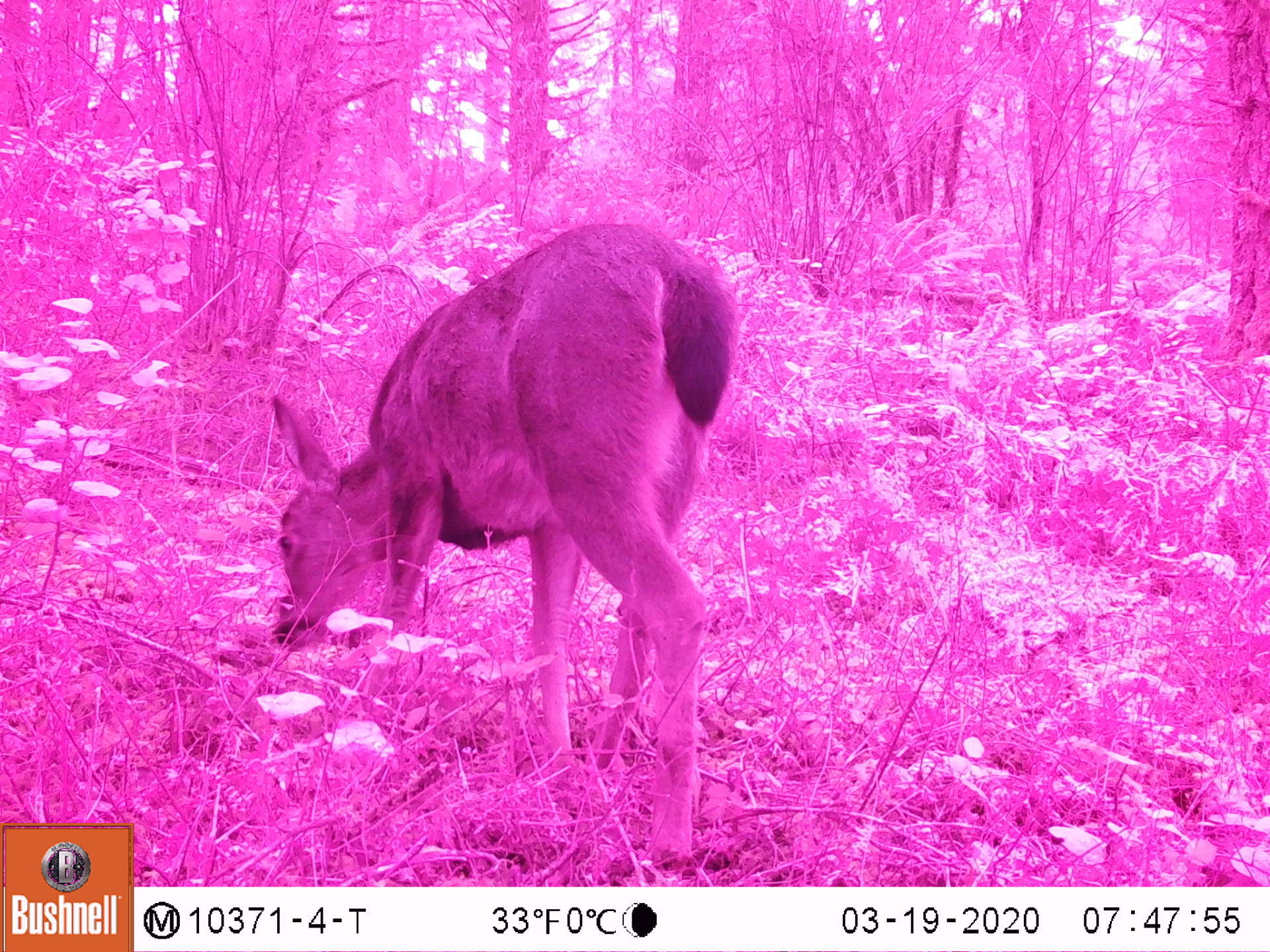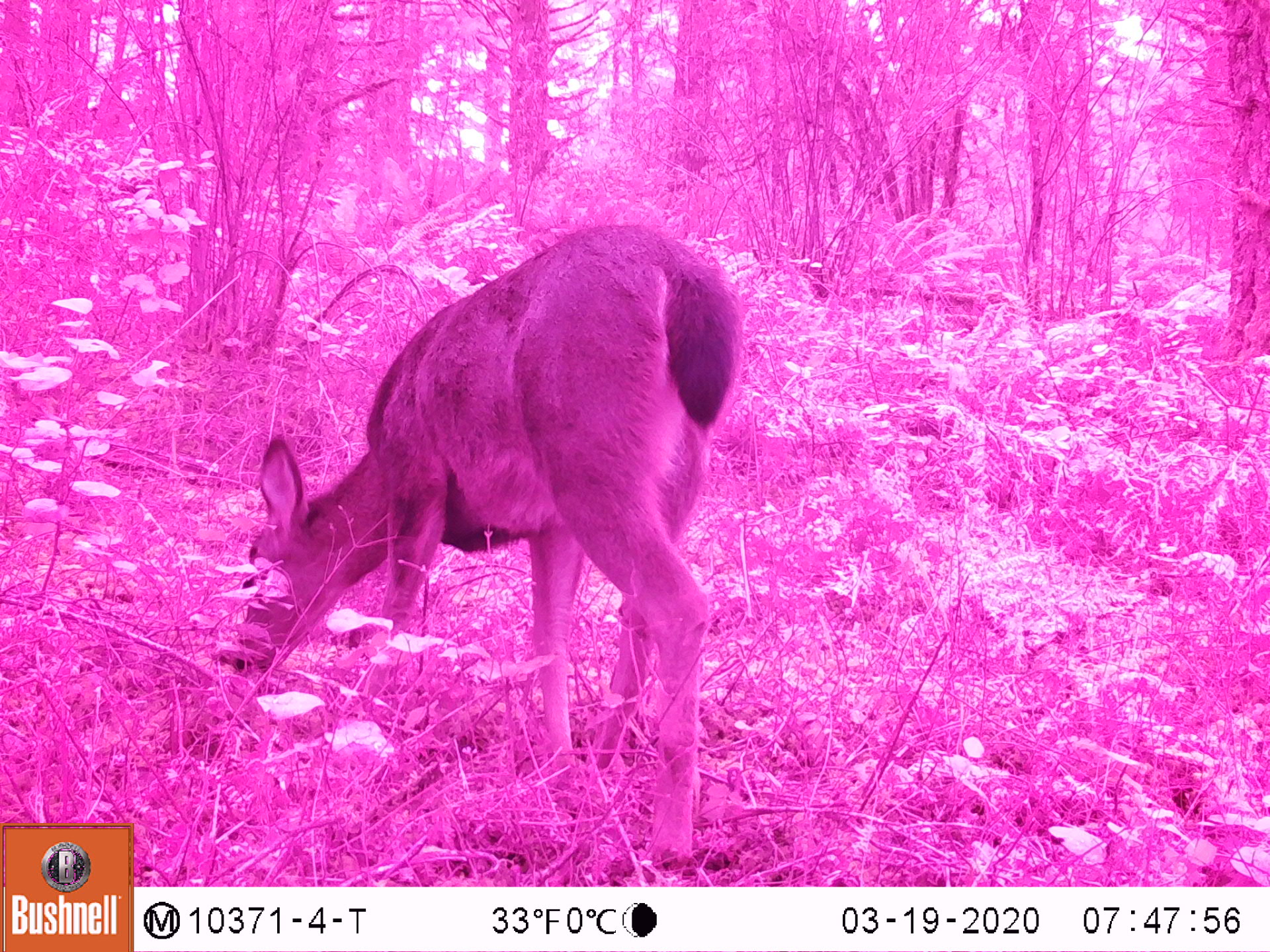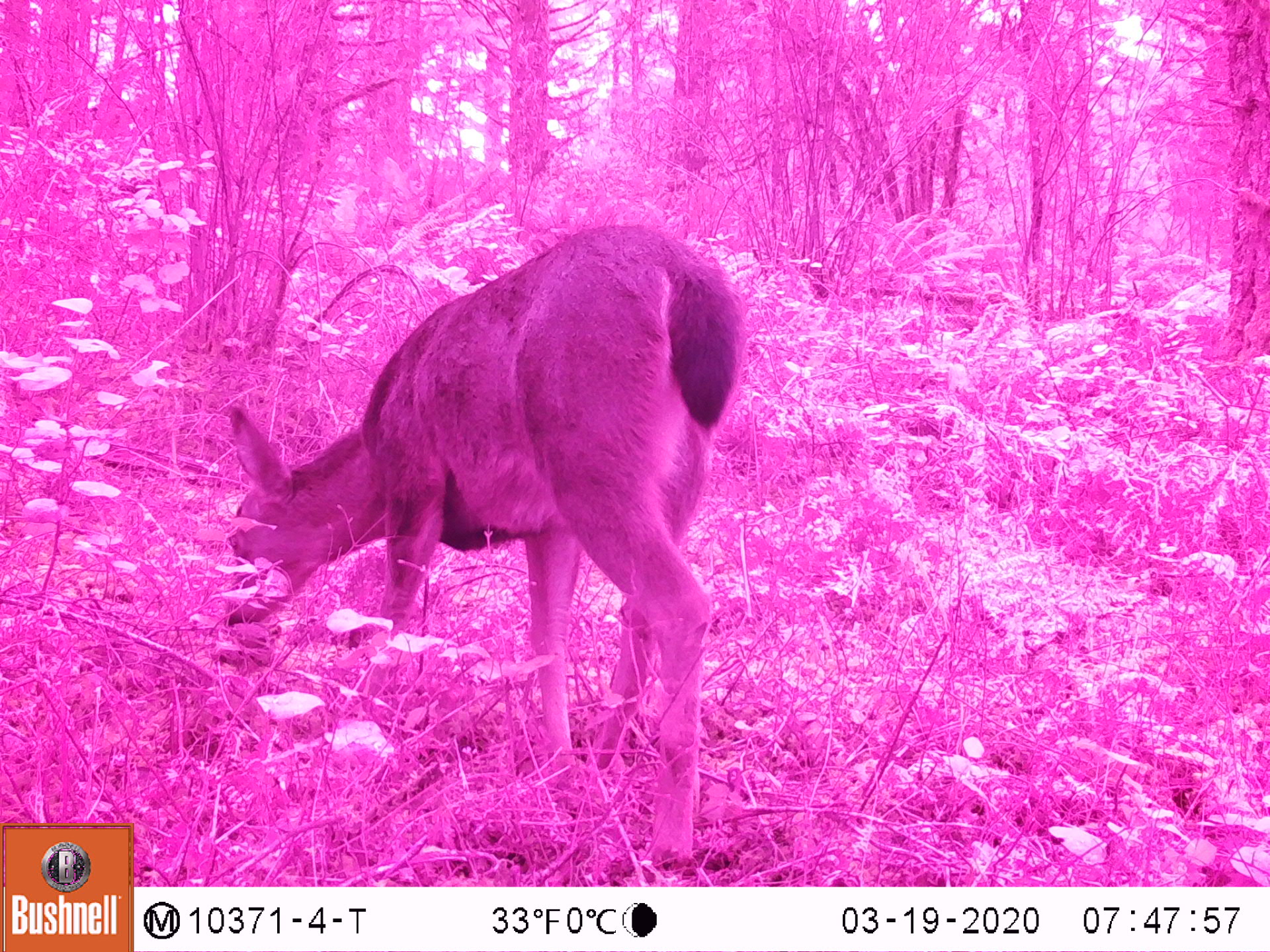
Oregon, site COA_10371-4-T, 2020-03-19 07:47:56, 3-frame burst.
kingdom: Animalia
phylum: Chordata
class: Mammalia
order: Artiodactyla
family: Cervidae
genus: Odocoileus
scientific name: Odocoileus hemionus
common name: black-tailed deer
Black-tailed deer (Odocoileus hemionus).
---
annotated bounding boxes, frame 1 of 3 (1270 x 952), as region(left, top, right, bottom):
black-tailed deer: region(258, 197, 744, 869)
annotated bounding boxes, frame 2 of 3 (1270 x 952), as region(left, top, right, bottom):
black-tailed deer: region(214, 203, 748, 873)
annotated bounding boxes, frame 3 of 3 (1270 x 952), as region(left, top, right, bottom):
black-tailed deer: region(214, 206, 755, 871)